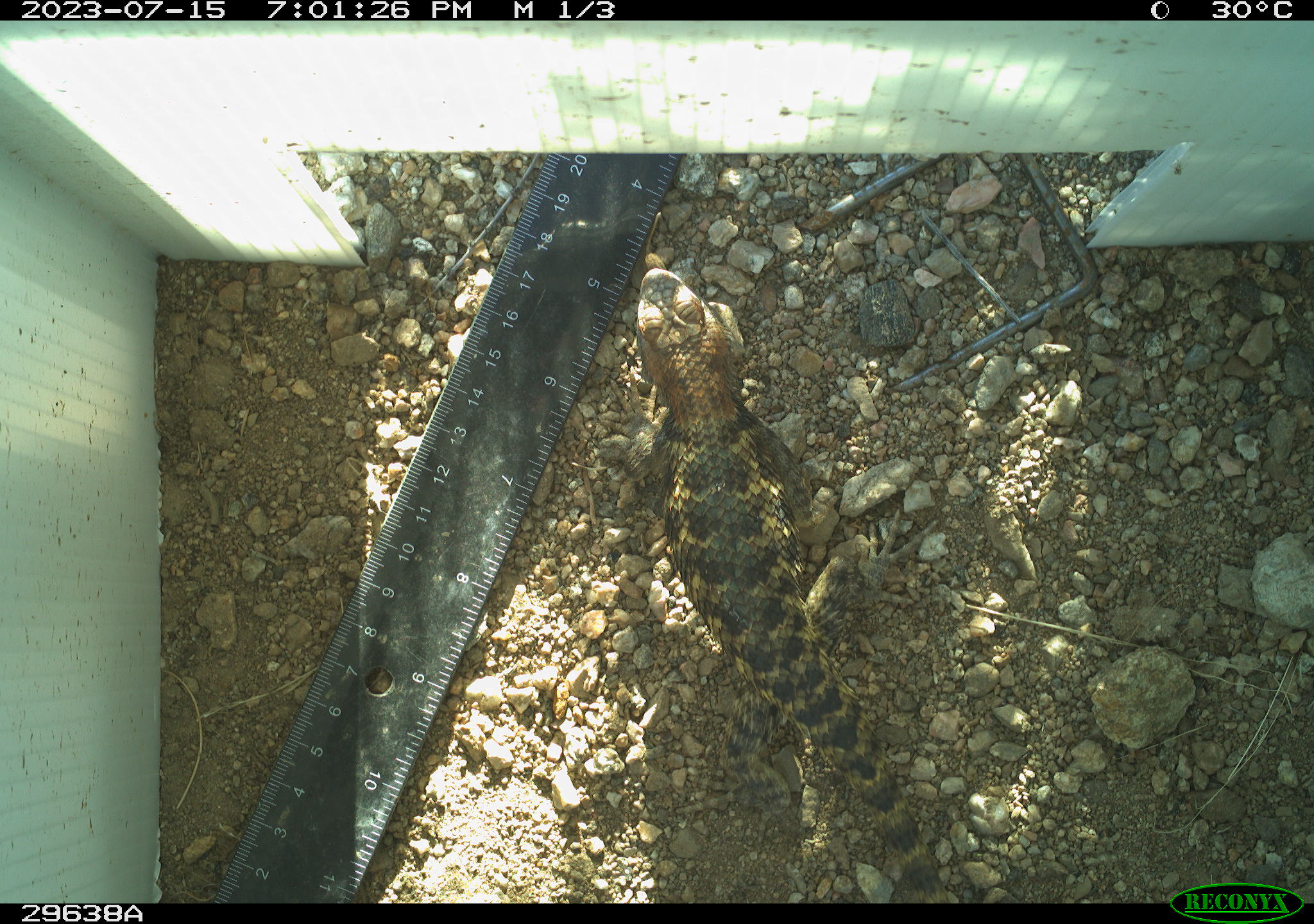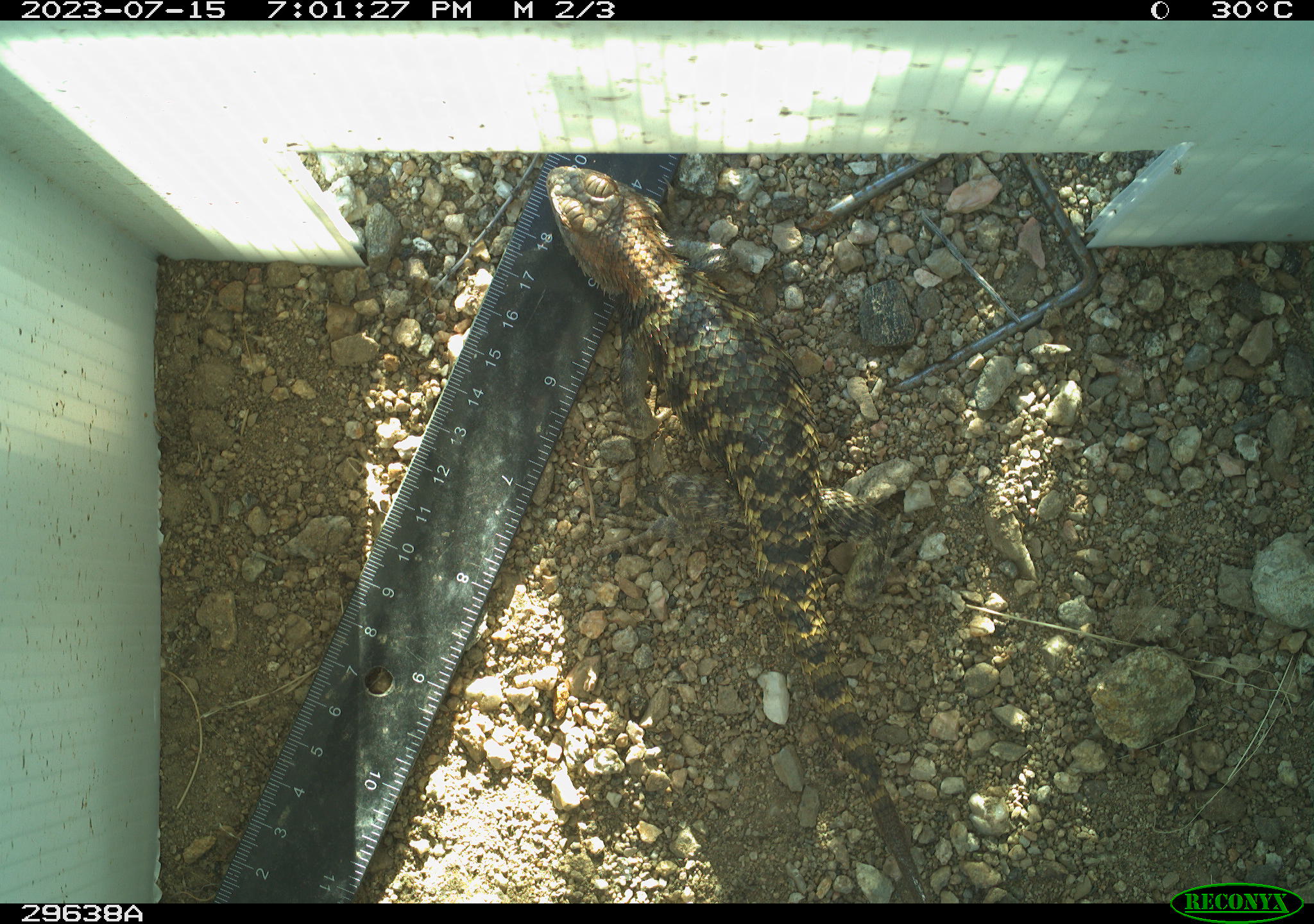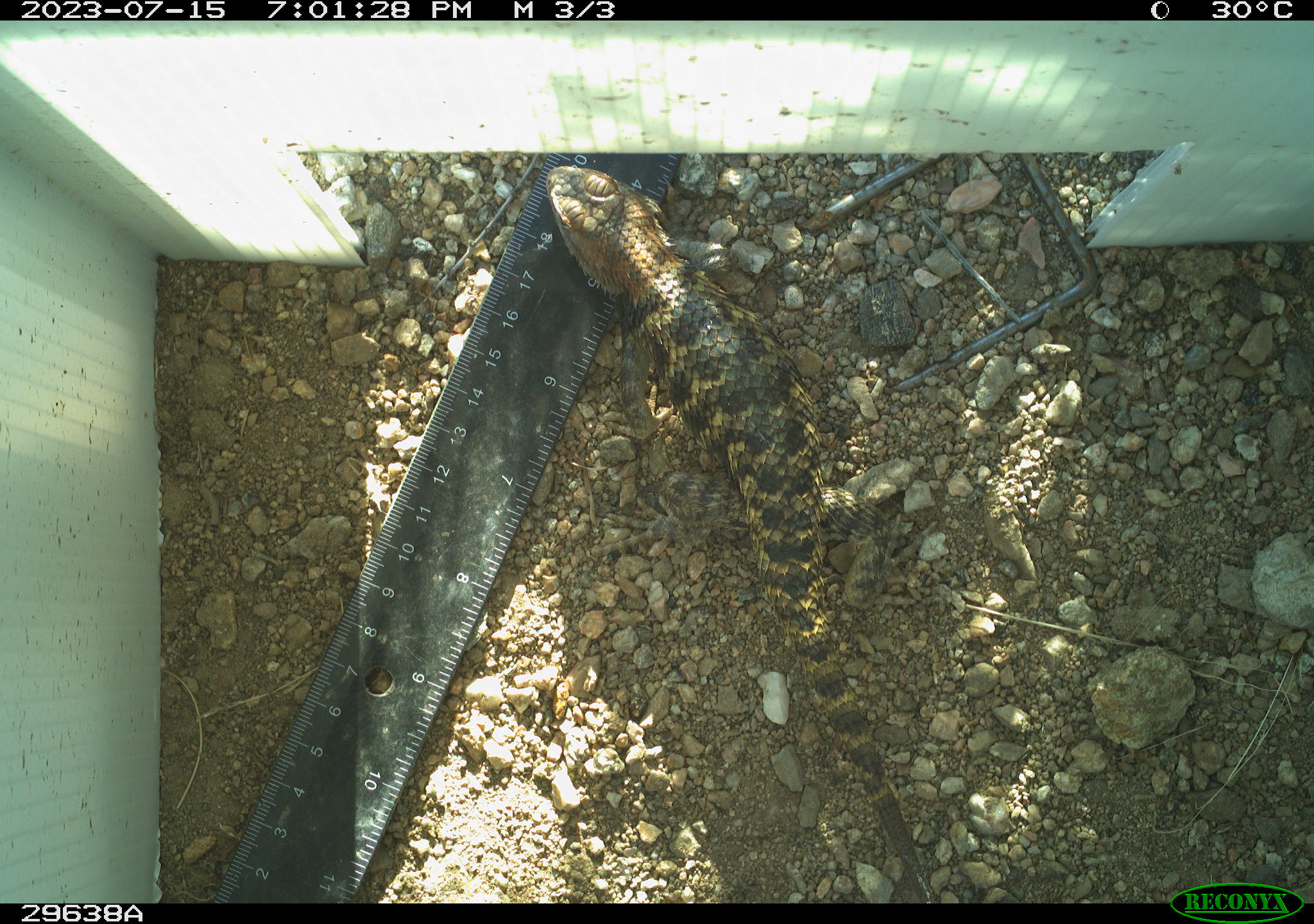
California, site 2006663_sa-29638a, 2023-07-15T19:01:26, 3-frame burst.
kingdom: Animalia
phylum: Chordata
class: Reptilia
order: Squamata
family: Phrynosomatidae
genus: Sceloporus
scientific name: Sceloporus uniformis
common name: yellow-backed spiny lizard